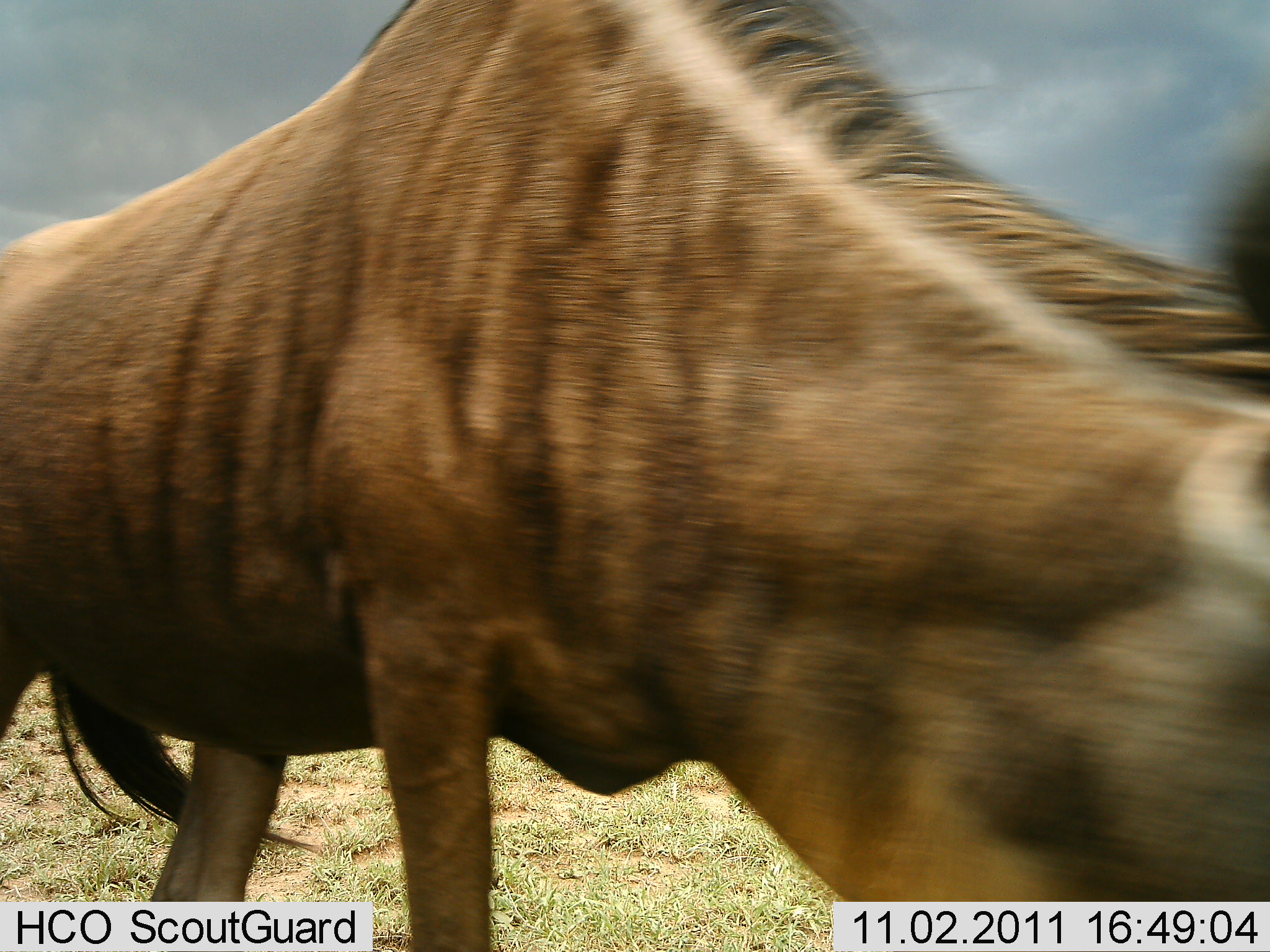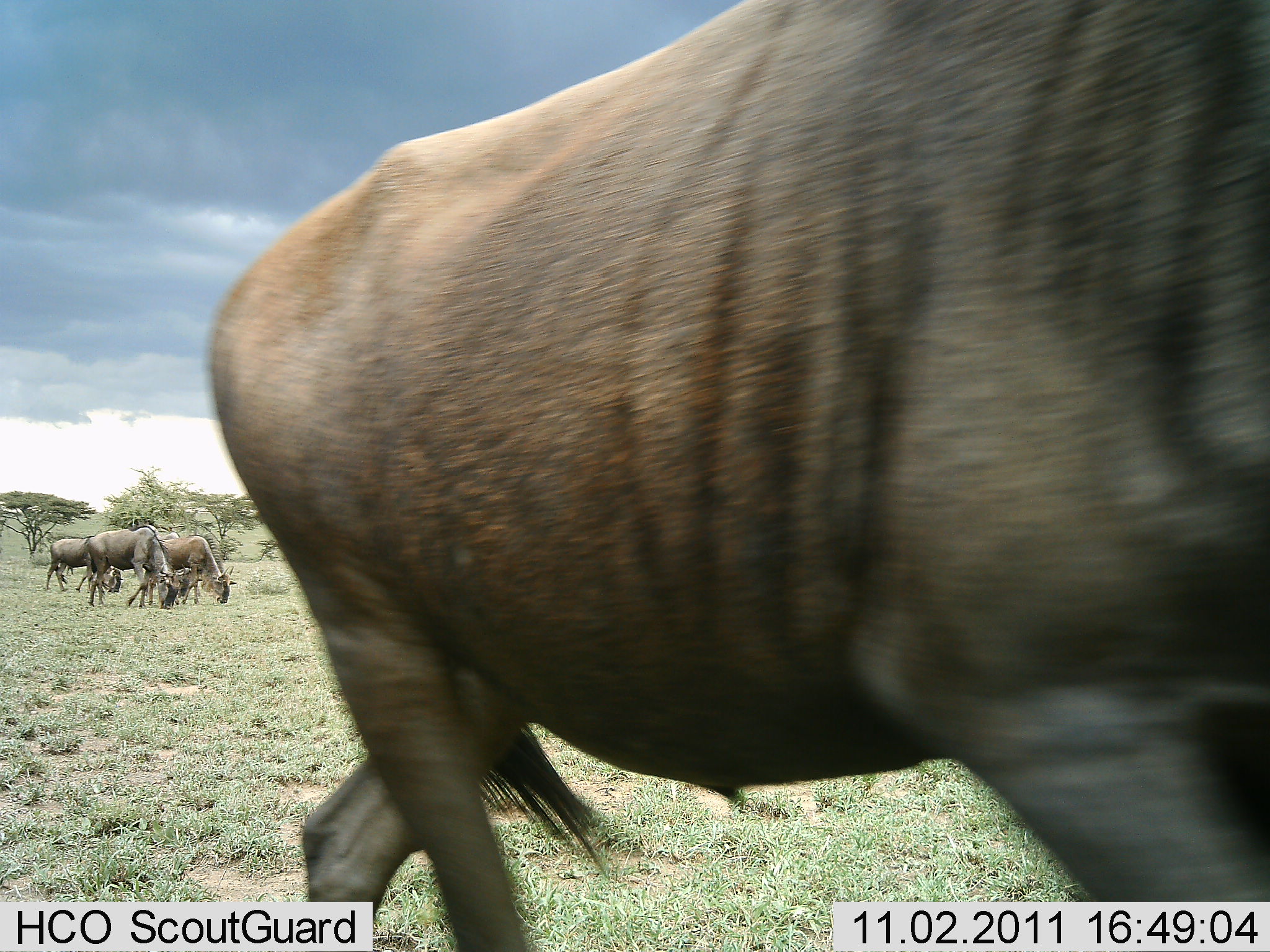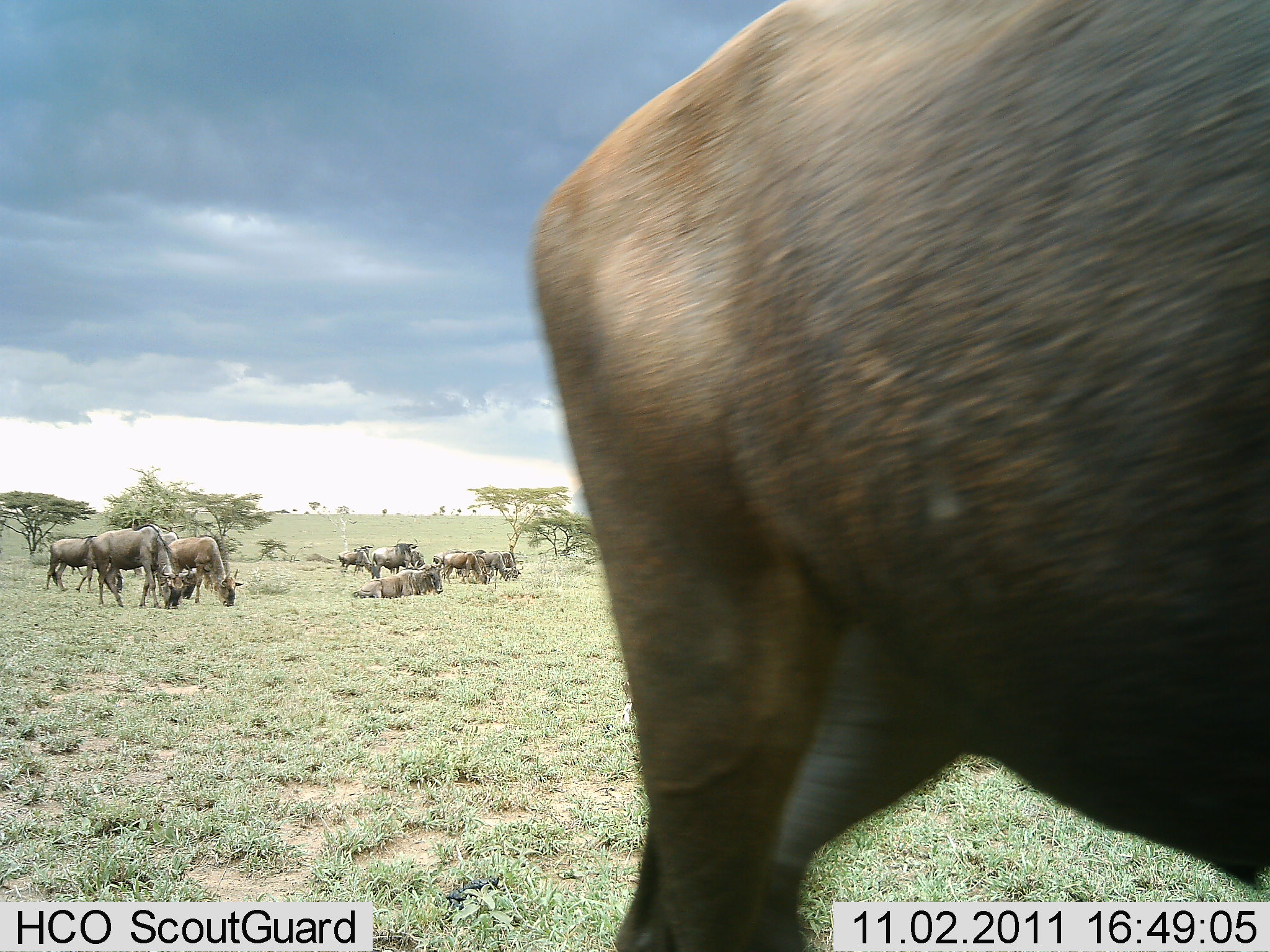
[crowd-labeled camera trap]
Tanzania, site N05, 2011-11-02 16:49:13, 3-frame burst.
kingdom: Animalia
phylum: Chordata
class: Mammalia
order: Artiodactyla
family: Bovidae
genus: Connochaetes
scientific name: Connochaetes taurinus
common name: blue wildebeest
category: wildebeest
Wildebeest (blue wildebeest) (Connochaetes taurinus), count 11-50. Behavior (volunteer vote fractions): standing 46%, resting 62%, moving 46%, interacting 0%. Young present (vote fraction): 0%. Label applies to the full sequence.